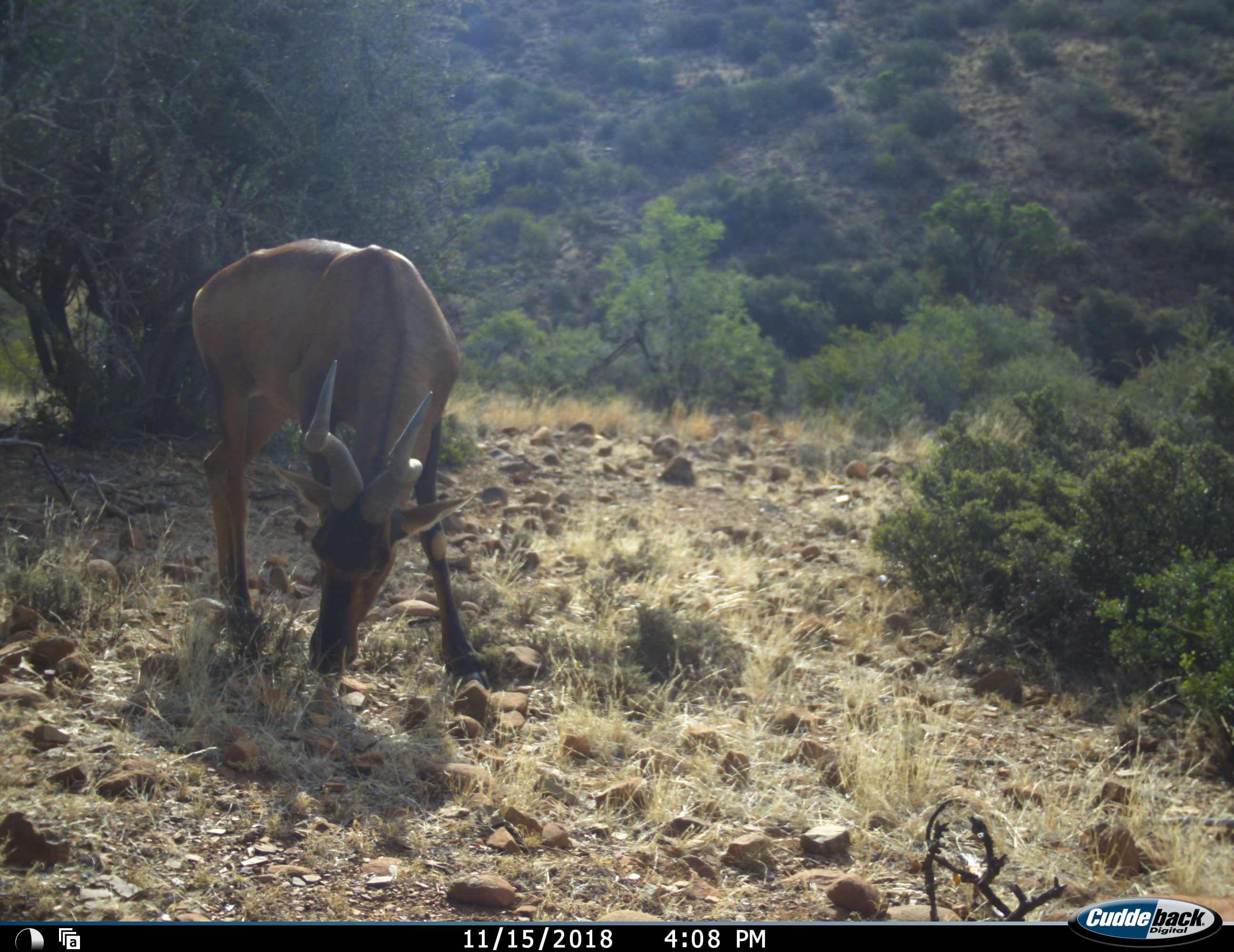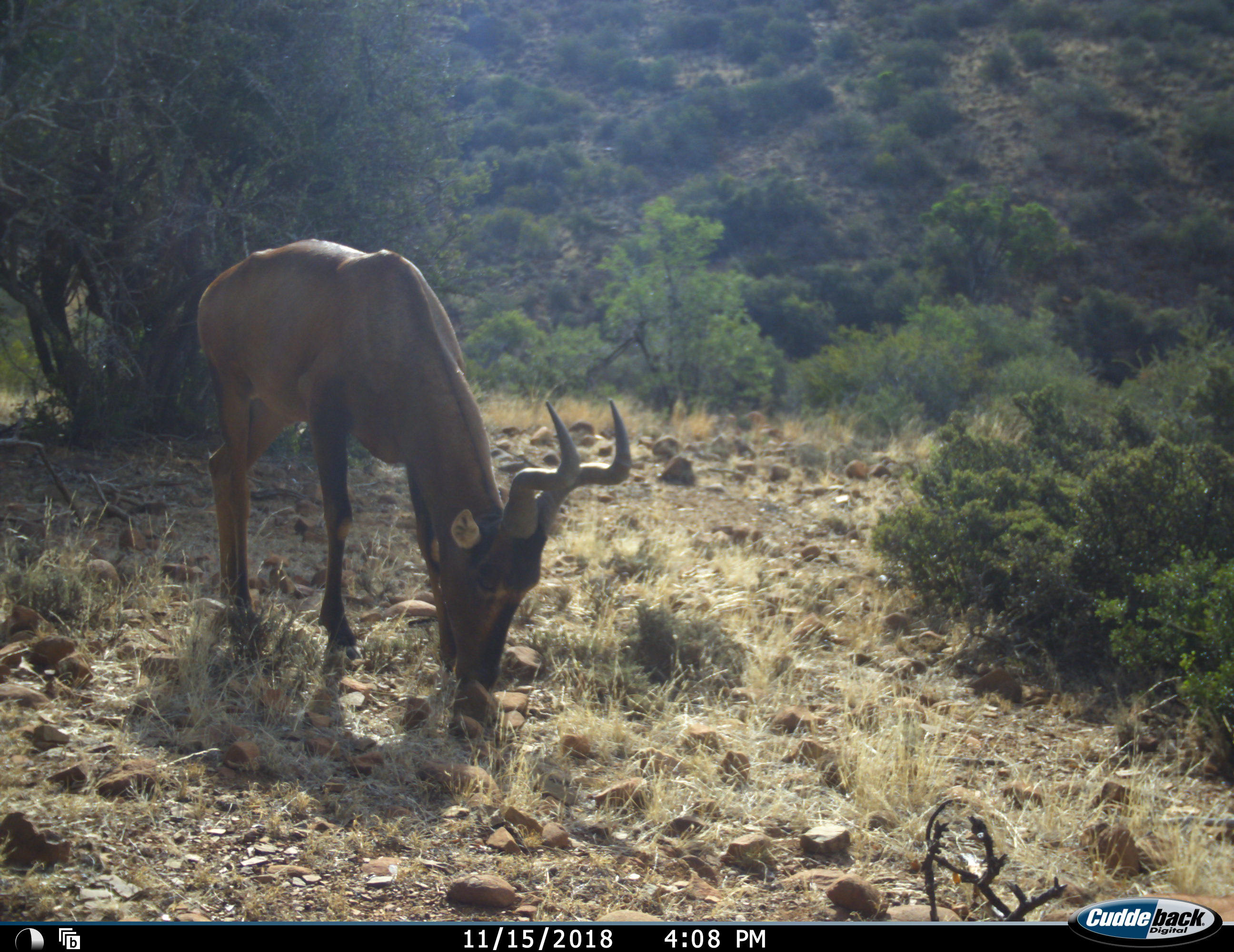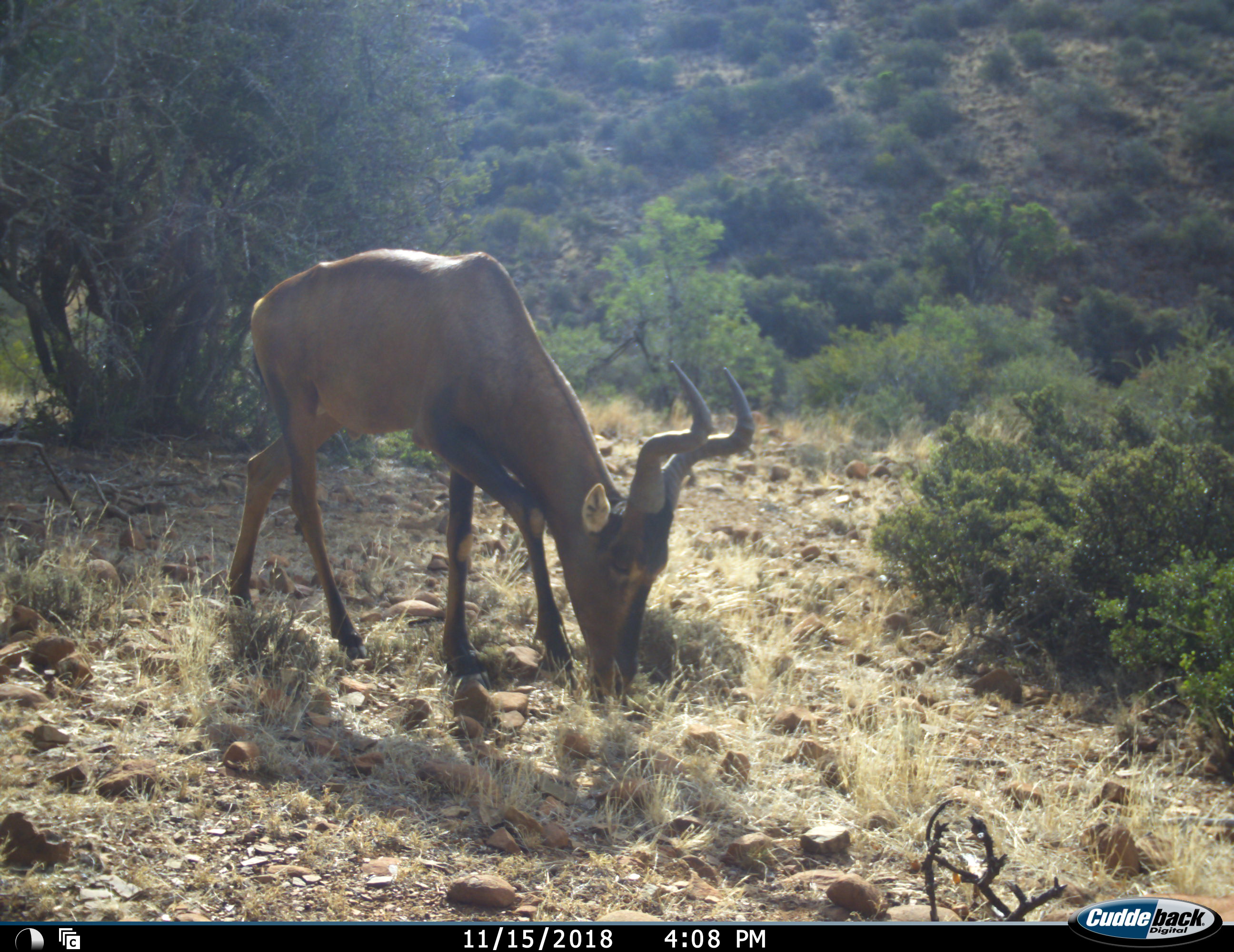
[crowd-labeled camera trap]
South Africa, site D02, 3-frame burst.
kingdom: Animalia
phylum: Chordata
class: Mammalia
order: Artiodactyla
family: Bovidae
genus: Alcelaphus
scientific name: Alcelaphus buselaphus caama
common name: red hartebeest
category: hartebeestred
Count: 1.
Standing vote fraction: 11%.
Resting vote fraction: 0%.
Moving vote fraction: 11%.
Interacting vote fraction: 0%.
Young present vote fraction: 0%.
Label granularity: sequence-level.